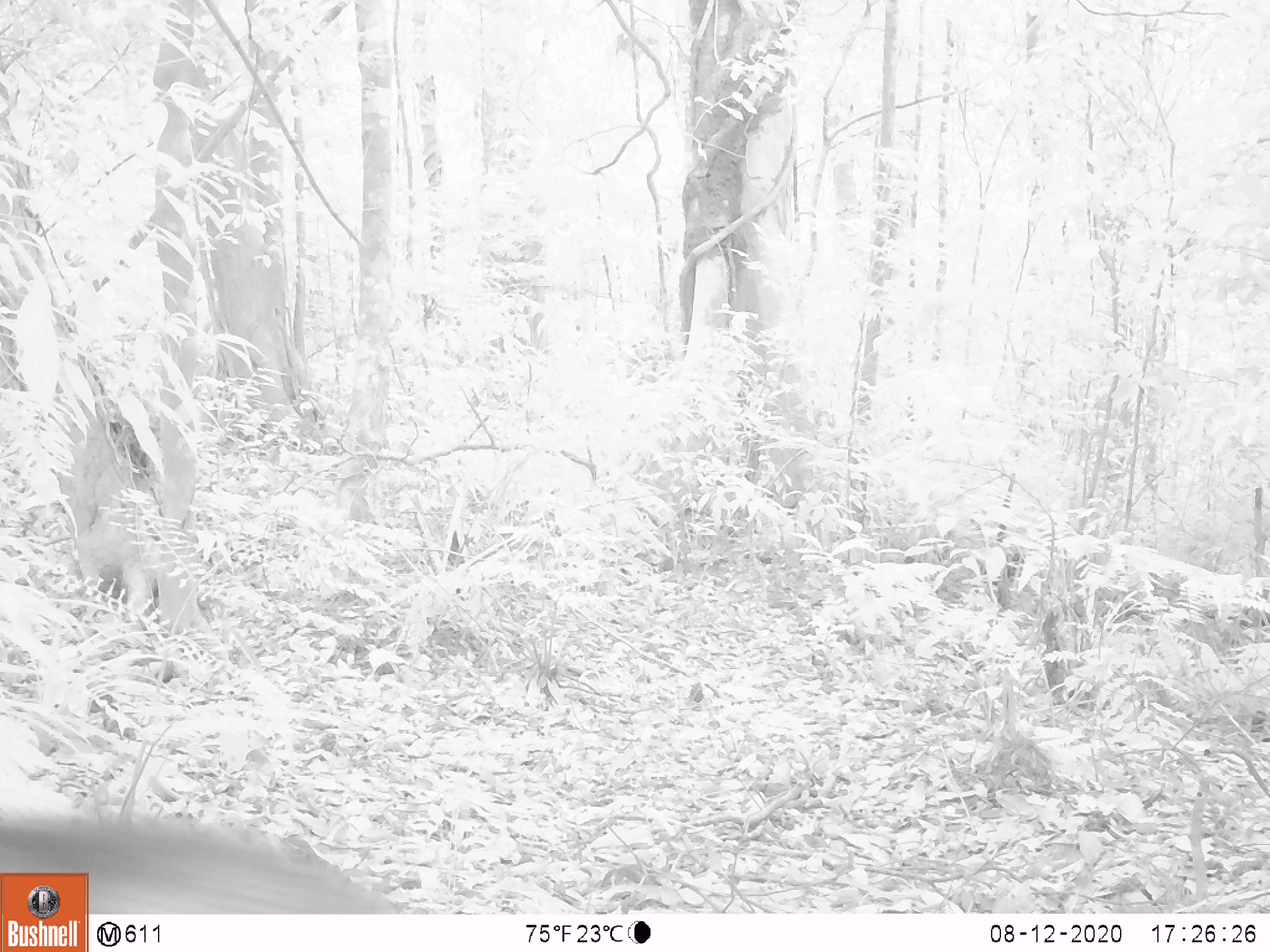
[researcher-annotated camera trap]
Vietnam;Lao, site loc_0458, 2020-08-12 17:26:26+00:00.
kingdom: Animalia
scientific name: Animalia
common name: animal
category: unidentified animal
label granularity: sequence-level